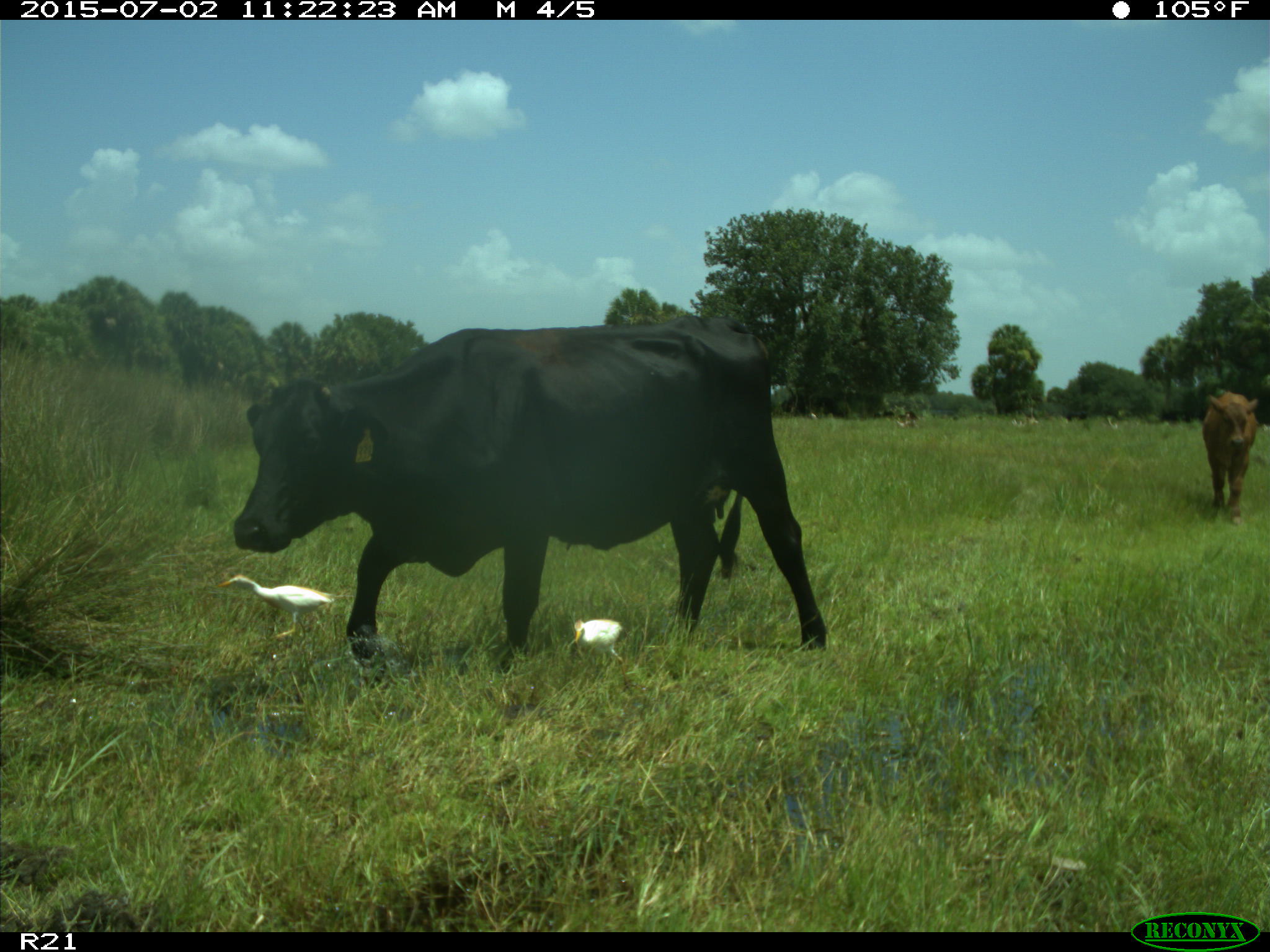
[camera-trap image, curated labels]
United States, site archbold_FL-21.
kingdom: Animalia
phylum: Chordata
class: Mammalia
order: Artiodactyla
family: Bovidae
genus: Bos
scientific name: Bos taurus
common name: domestic cow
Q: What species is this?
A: Bos taurus (domestic cow).